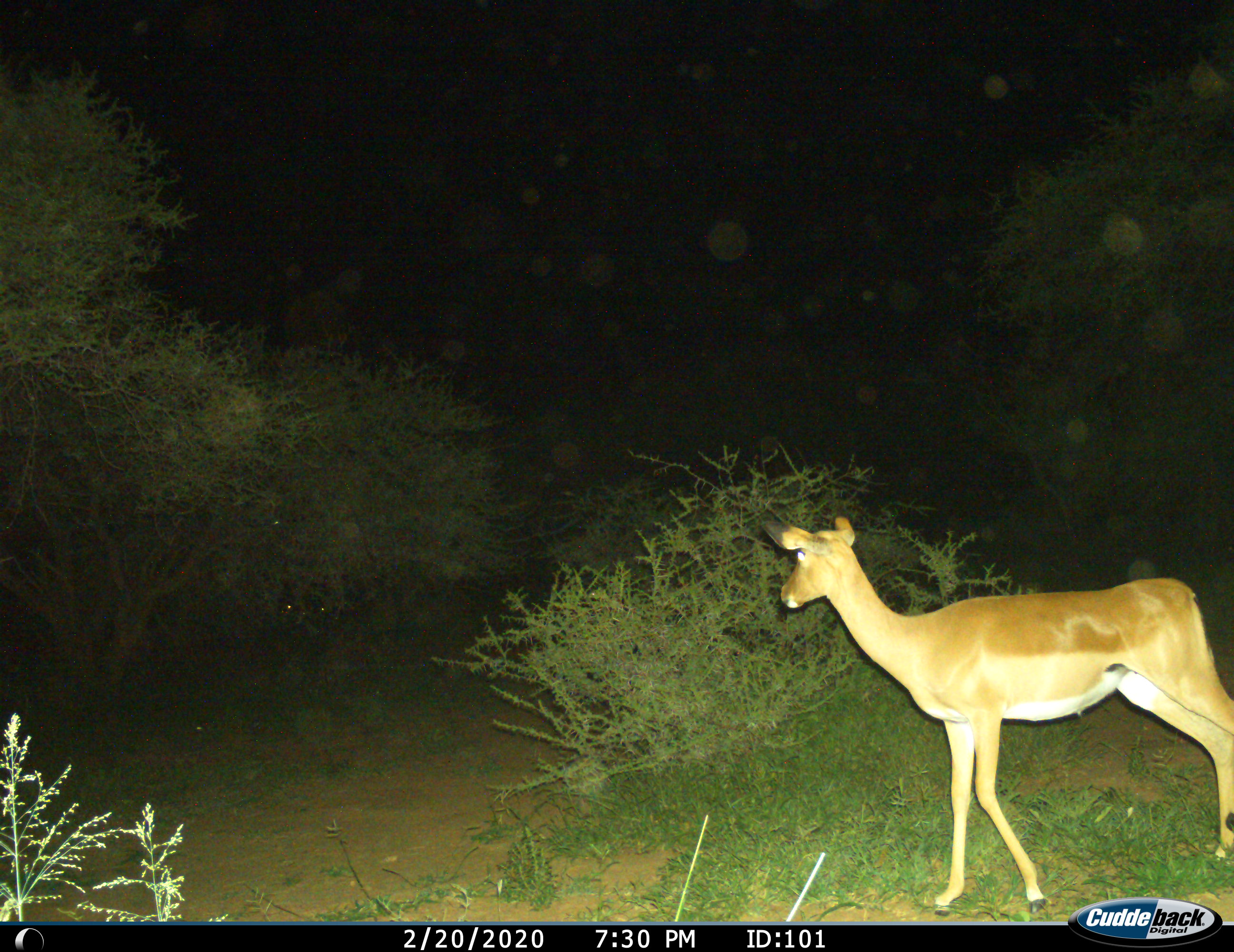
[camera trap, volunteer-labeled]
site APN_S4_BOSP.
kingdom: Animalia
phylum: Chordata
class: Mammalia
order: Artiodactyla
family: Bovidae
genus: Aepyceros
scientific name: Aepyceros melampus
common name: impala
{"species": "impala (Aepyceros melampus)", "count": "1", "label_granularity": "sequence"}